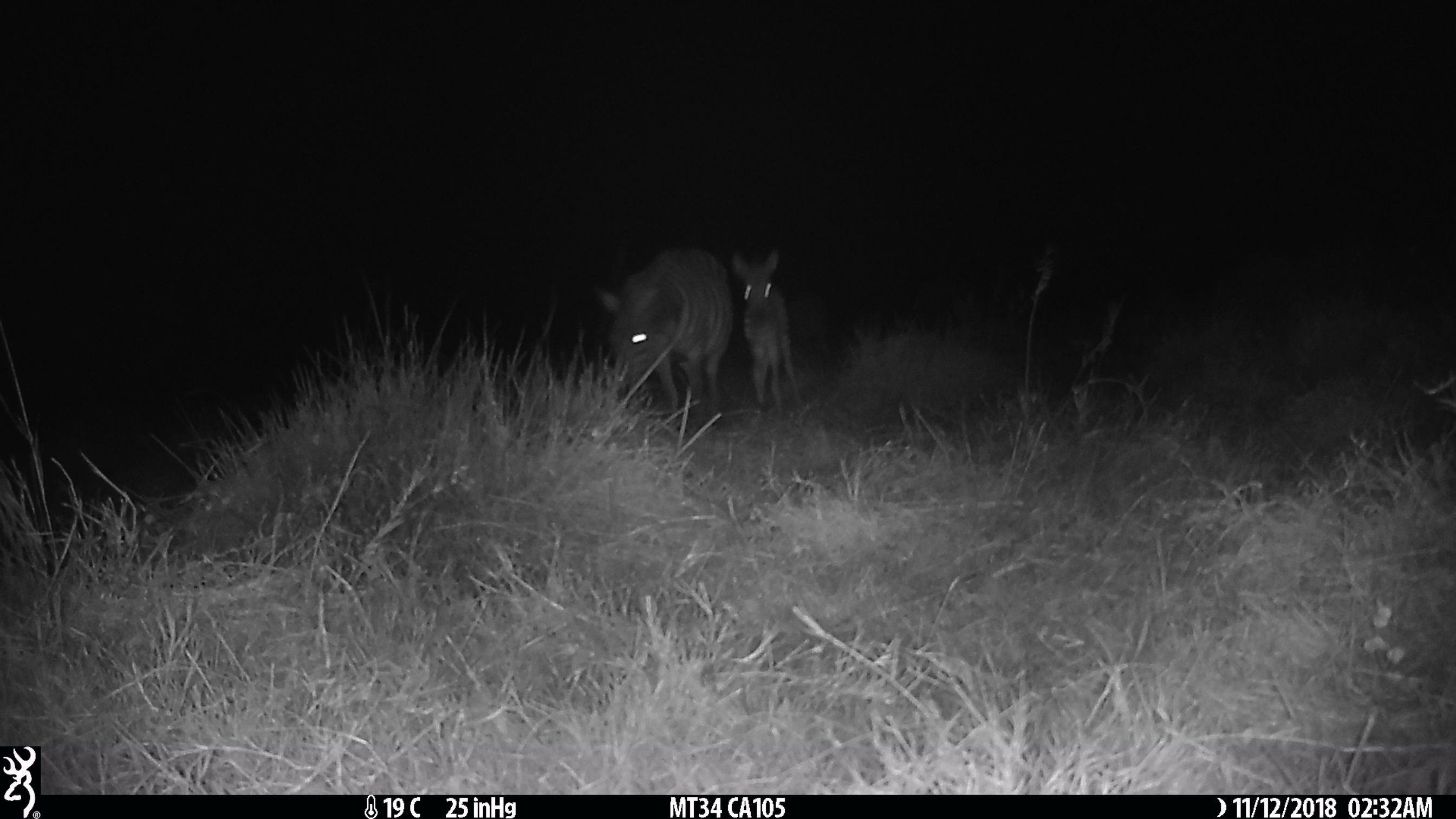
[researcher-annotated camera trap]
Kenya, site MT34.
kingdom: Animalia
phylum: Chordata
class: Mammalia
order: Perissodactyla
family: Equidae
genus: Equus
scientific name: Equus quagga burchellii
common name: burchell's zebra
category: zebra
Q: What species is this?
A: Zebra (burchell's zebra) (Equus quagga burchellii).